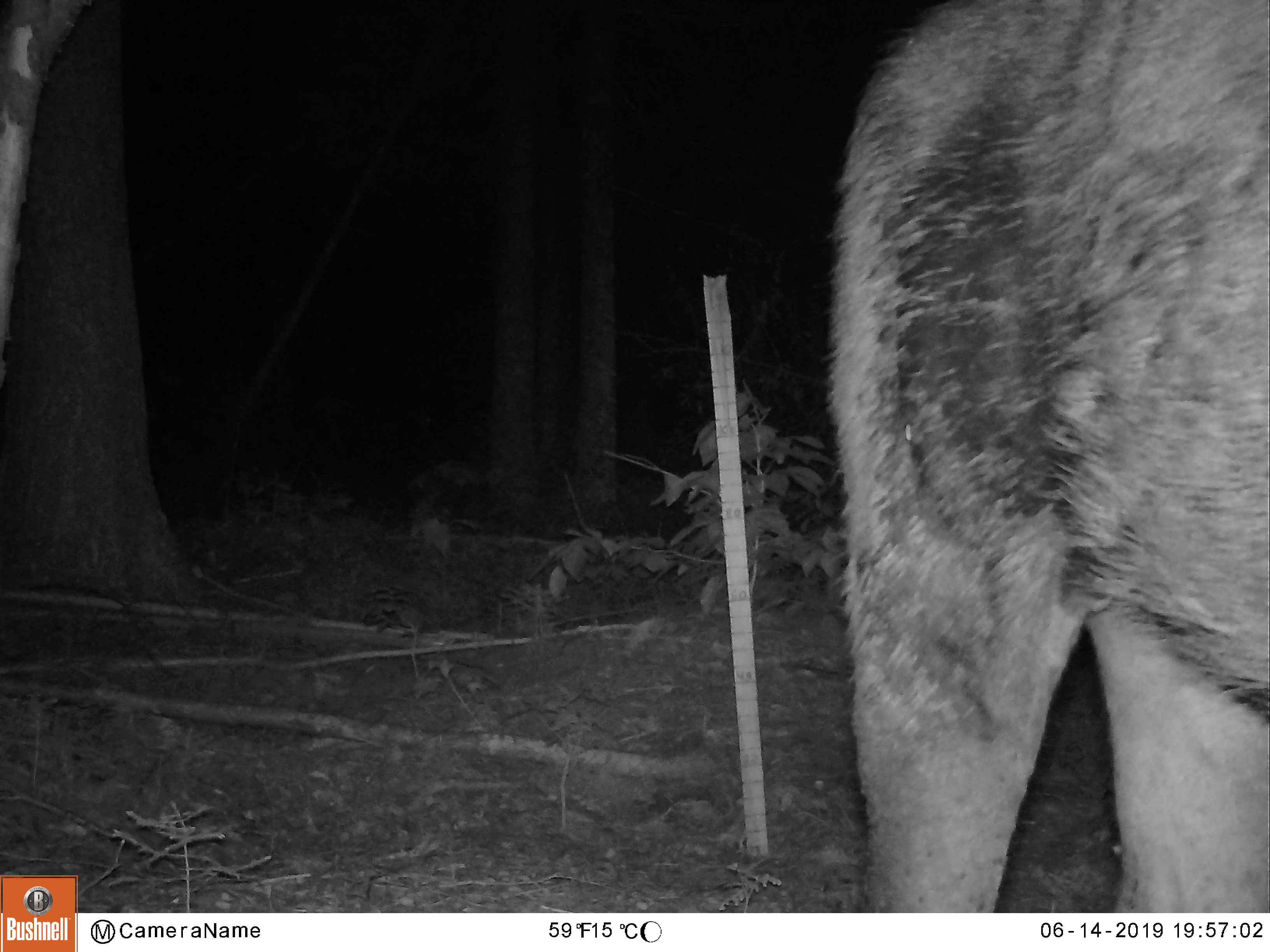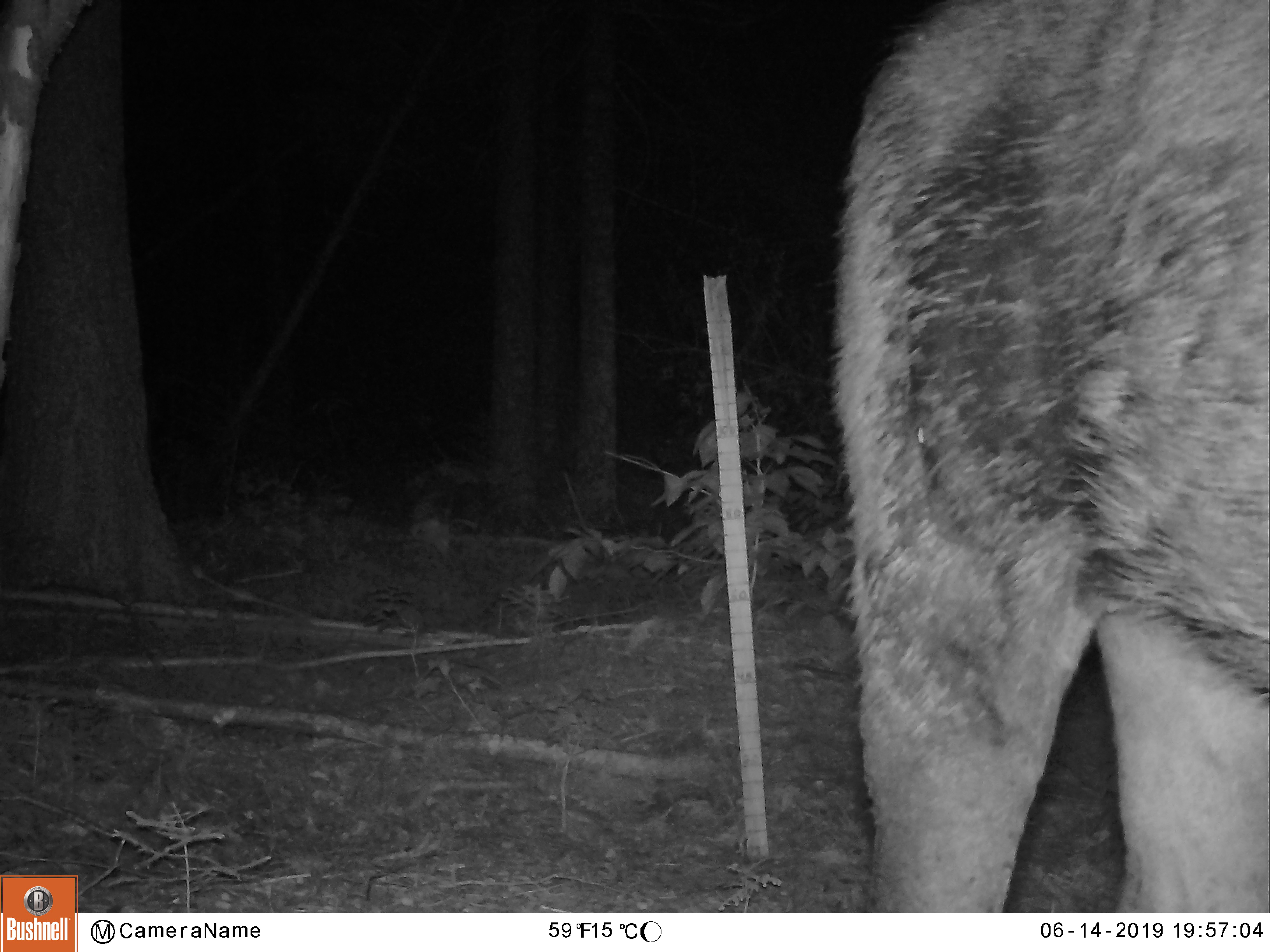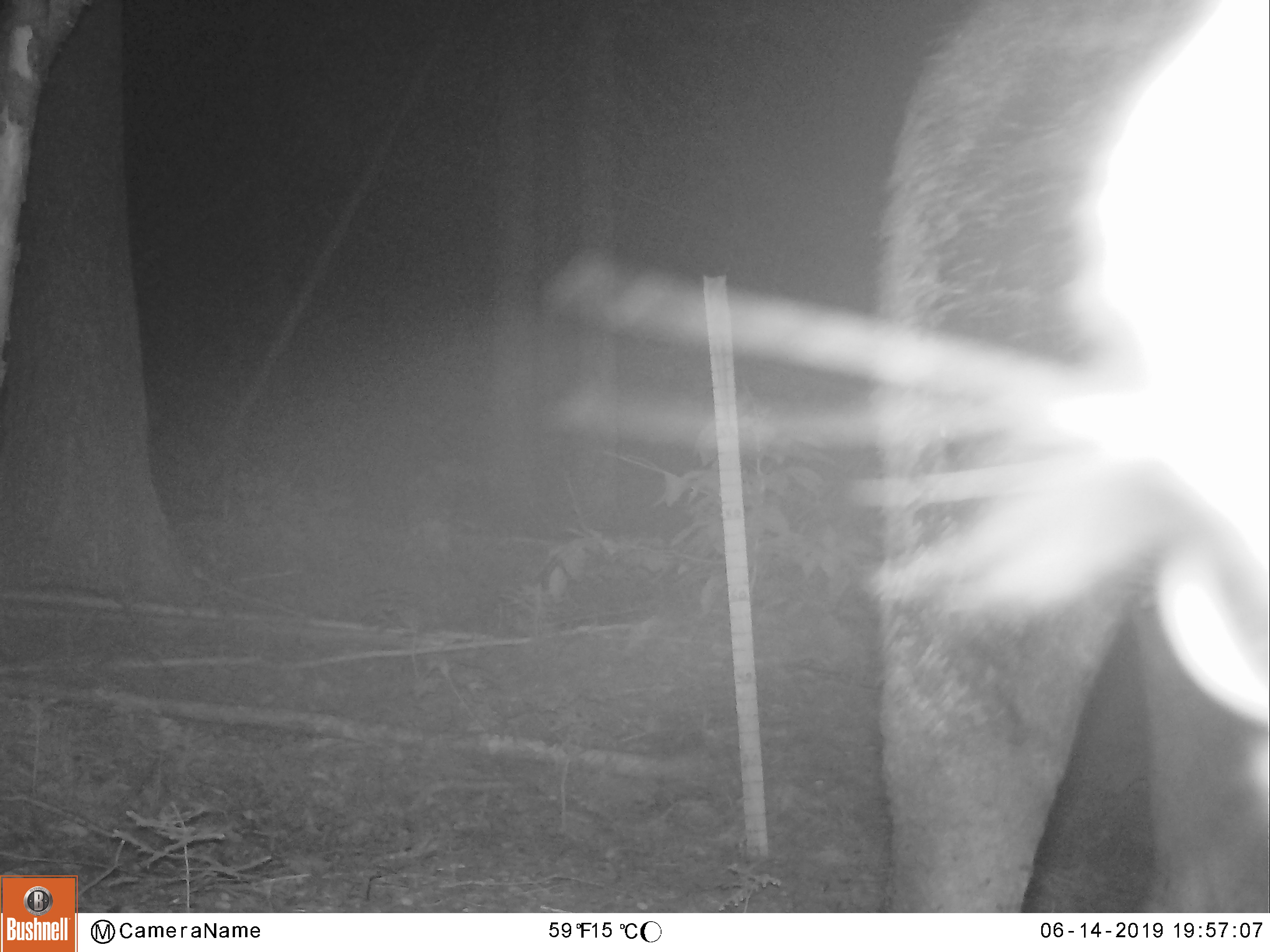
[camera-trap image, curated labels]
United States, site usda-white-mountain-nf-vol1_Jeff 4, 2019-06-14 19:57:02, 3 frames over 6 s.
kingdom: Animalia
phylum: Chordata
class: Mammalia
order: Artiodactyla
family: Cervidae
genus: Alces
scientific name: Alces alces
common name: moose